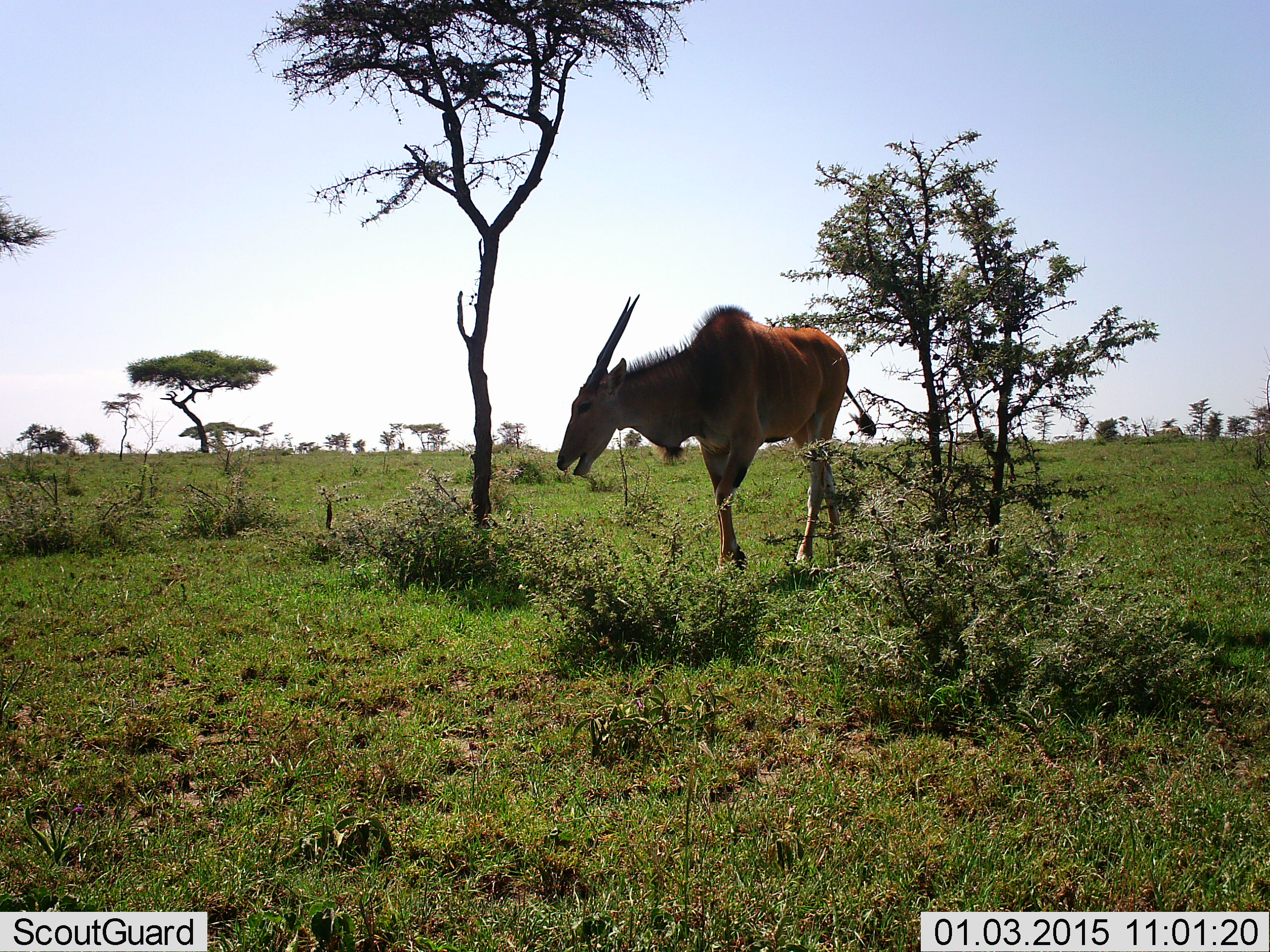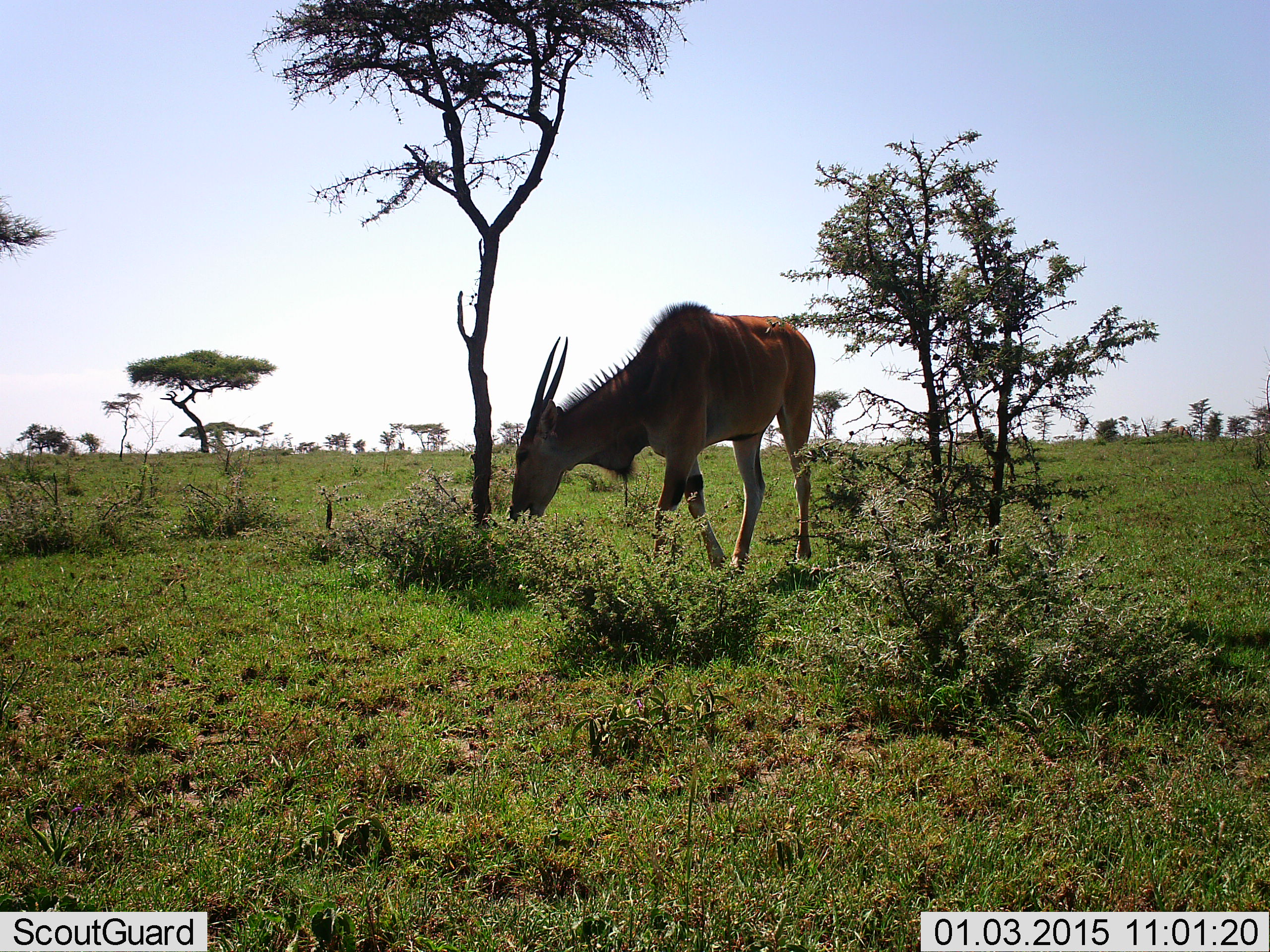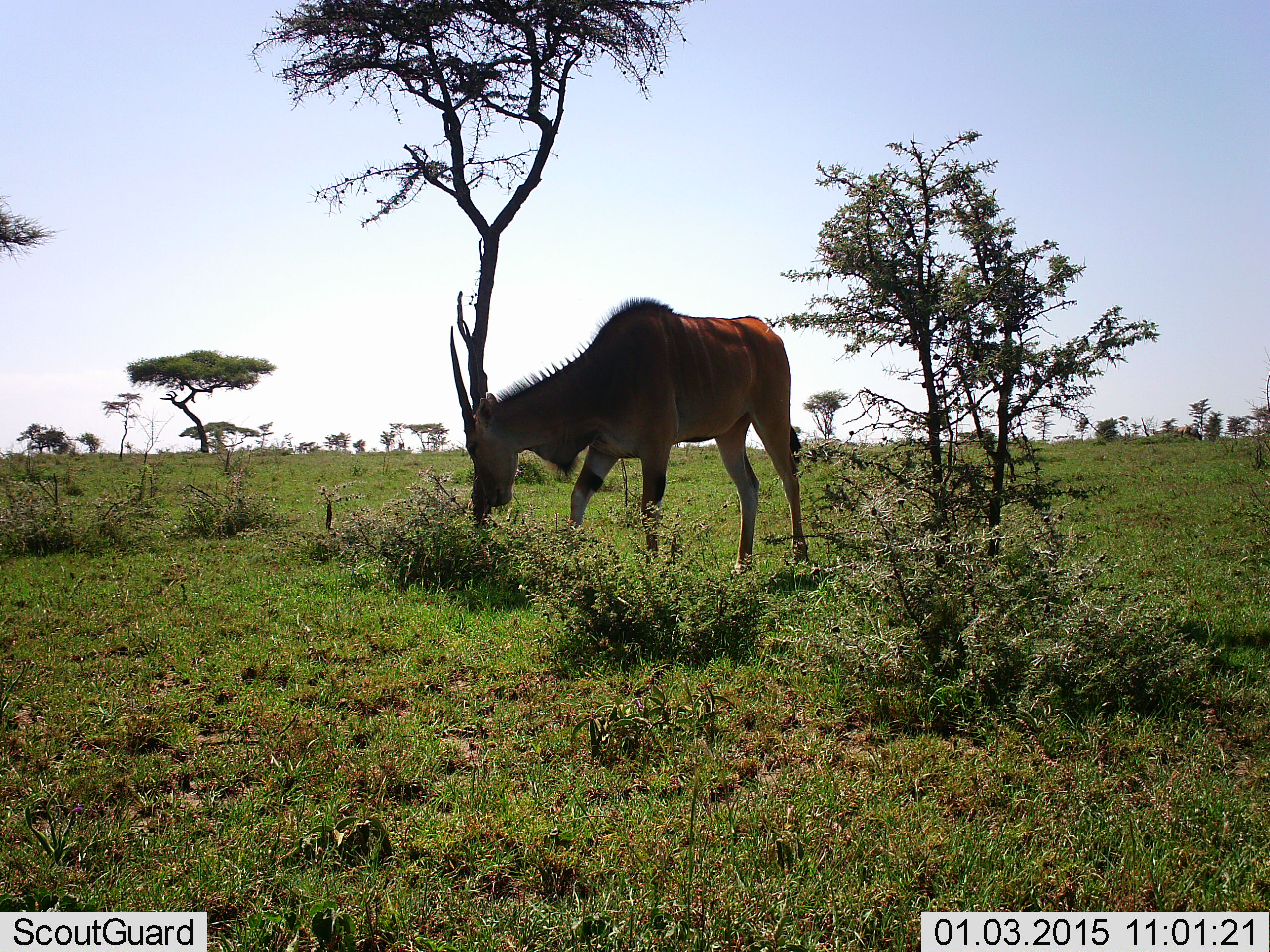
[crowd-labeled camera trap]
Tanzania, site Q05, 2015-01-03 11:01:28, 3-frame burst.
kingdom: Animalia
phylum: Chordata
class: Mammalia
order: Artiodactyla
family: Bovidae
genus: Tragelaphus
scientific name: Tragelaphus oryx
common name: eland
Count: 1.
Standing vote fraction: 40%.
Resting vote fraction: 0%.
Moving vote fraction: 30%.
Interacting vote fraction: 0%.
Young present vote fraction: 0%.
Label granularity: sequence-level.